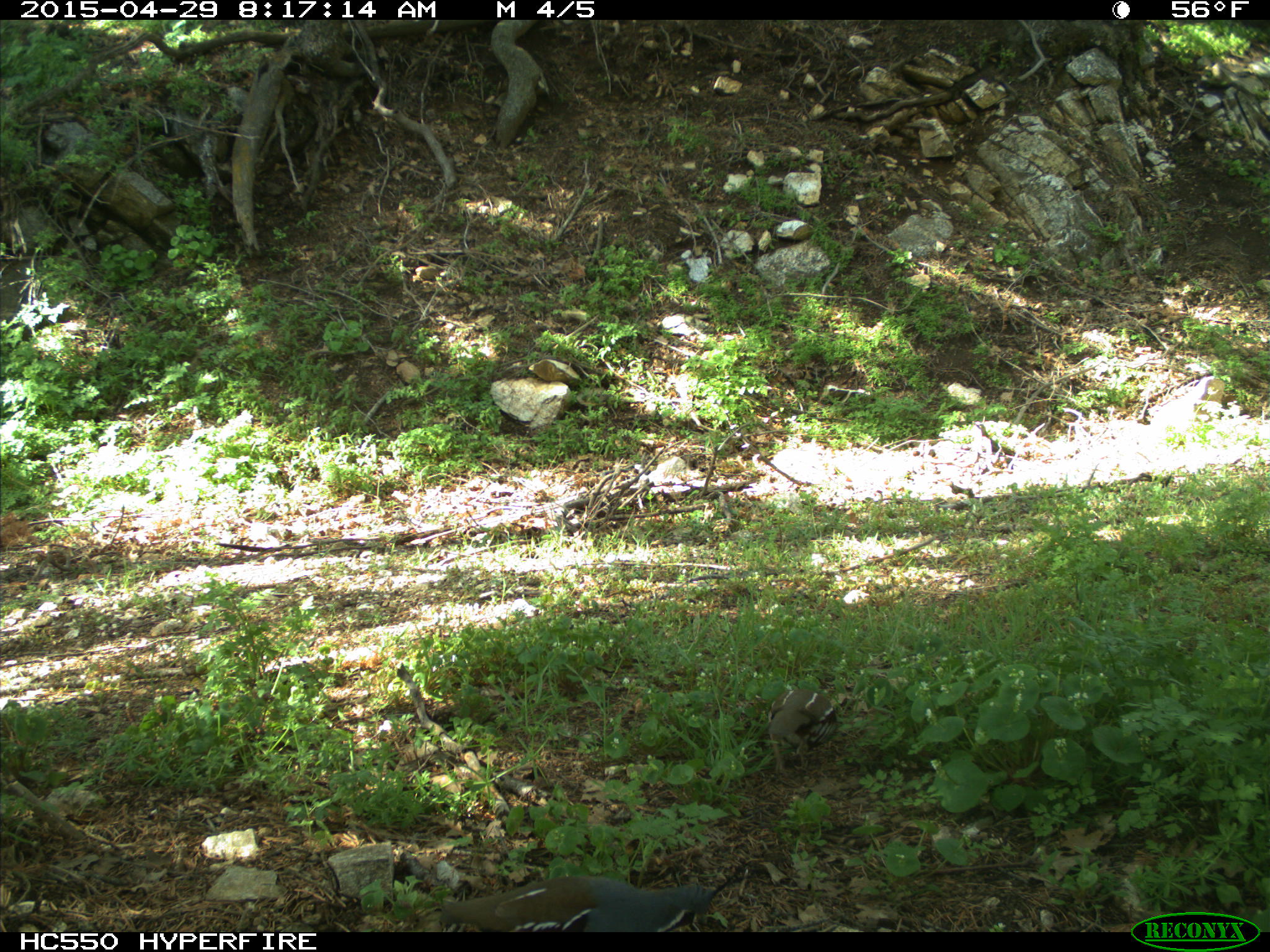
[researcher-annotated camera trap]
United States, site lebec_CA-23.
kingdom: Animalia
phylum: Chordata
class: Aves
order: Galliformes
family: Odontophoridae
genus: Callipepla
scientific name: Callipepla californica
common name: california quail